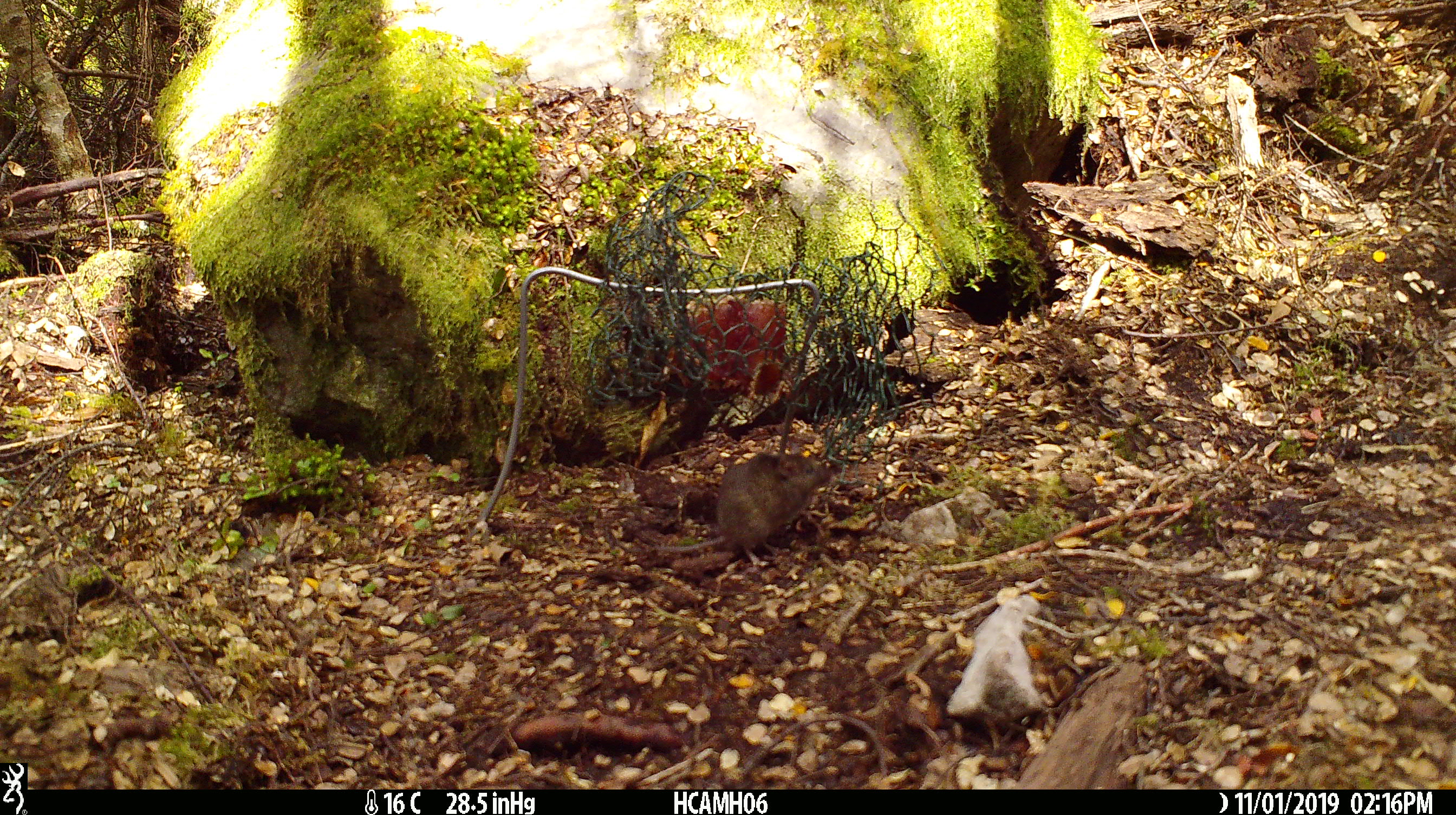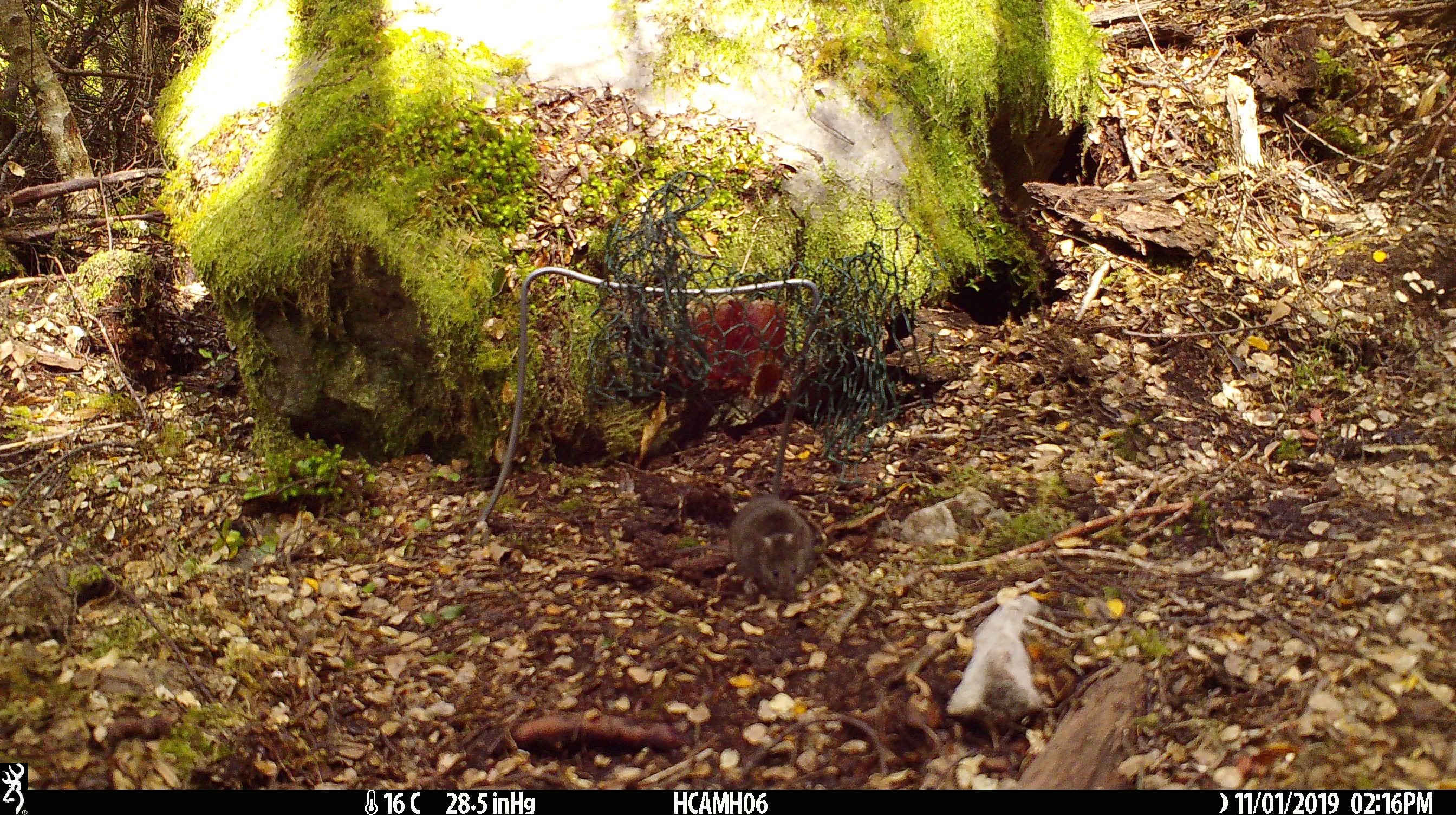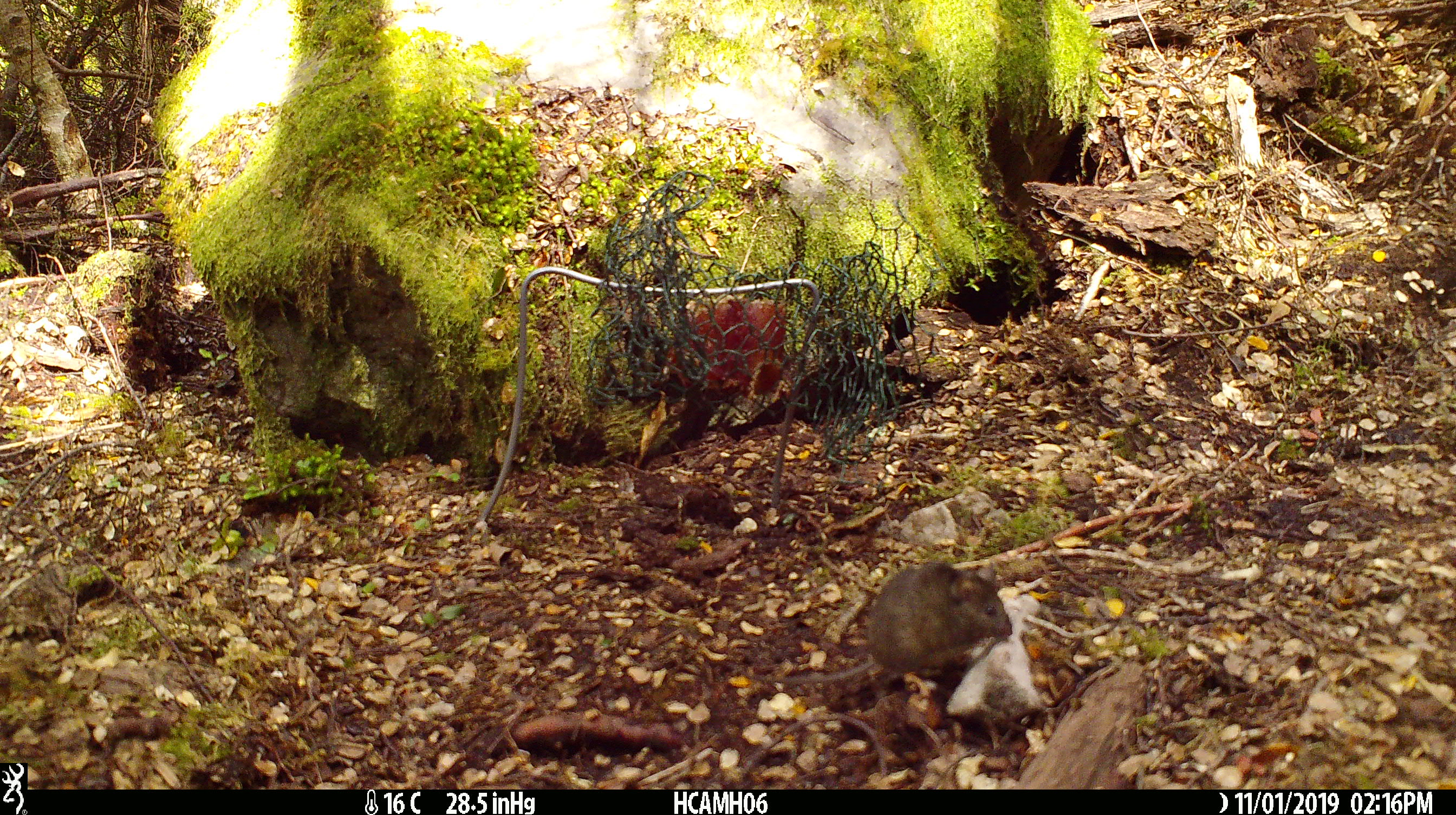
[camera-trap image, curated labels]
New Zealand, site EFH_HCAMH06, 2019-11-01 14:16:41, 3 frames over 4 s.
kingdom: Animalia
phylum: Chordata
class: Mammalia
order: Rodentia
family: Muridae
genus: Mus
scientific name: Mus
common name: mouse